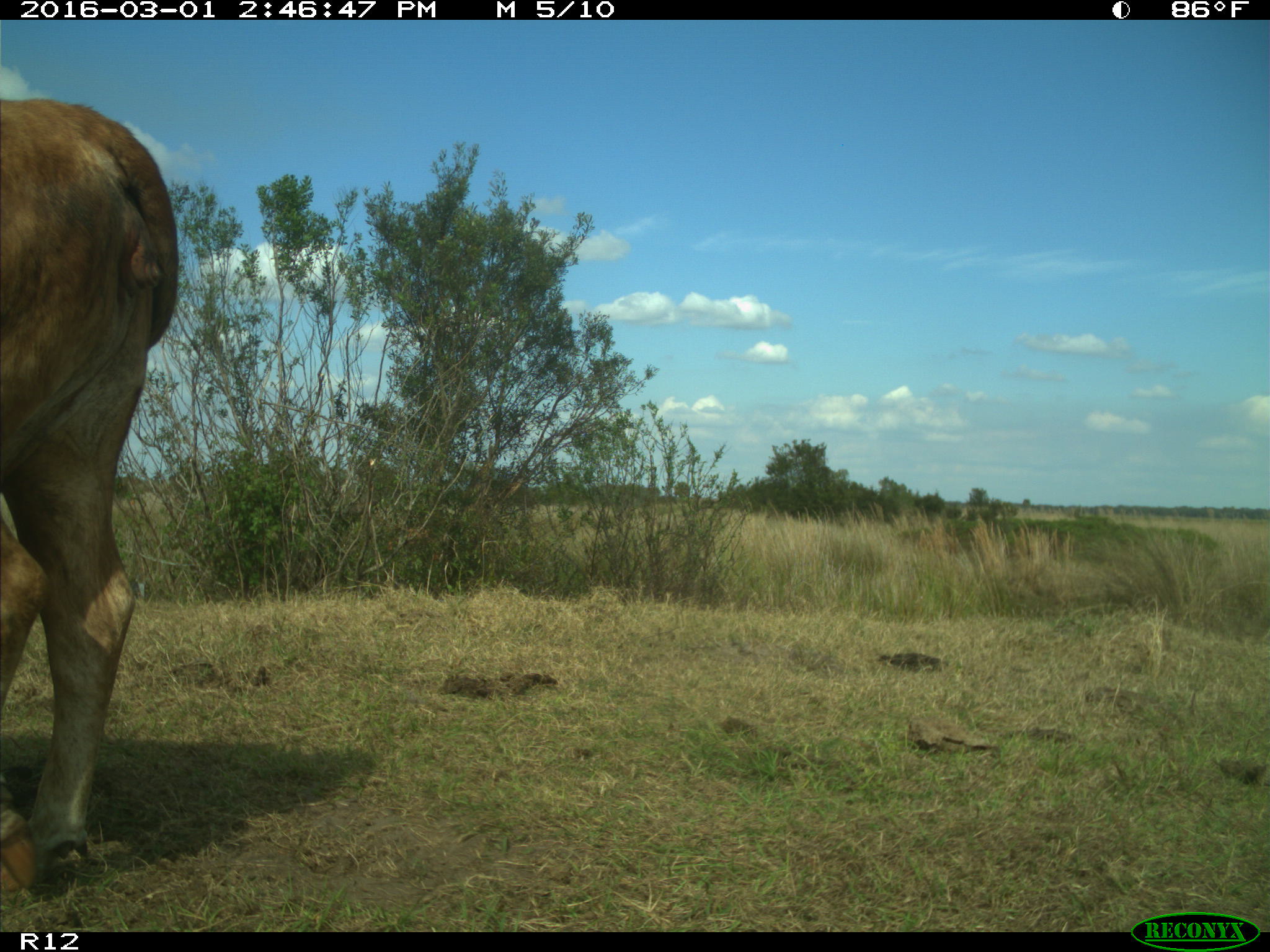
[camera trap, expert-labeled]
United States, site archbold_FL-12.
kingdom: Animalia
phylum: Chordata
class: Mammalia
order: Artiodactyla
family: Bovidae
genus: Bos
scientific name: Bos taurus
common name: domestic cow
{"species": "Bos taurus (domestic cow)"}